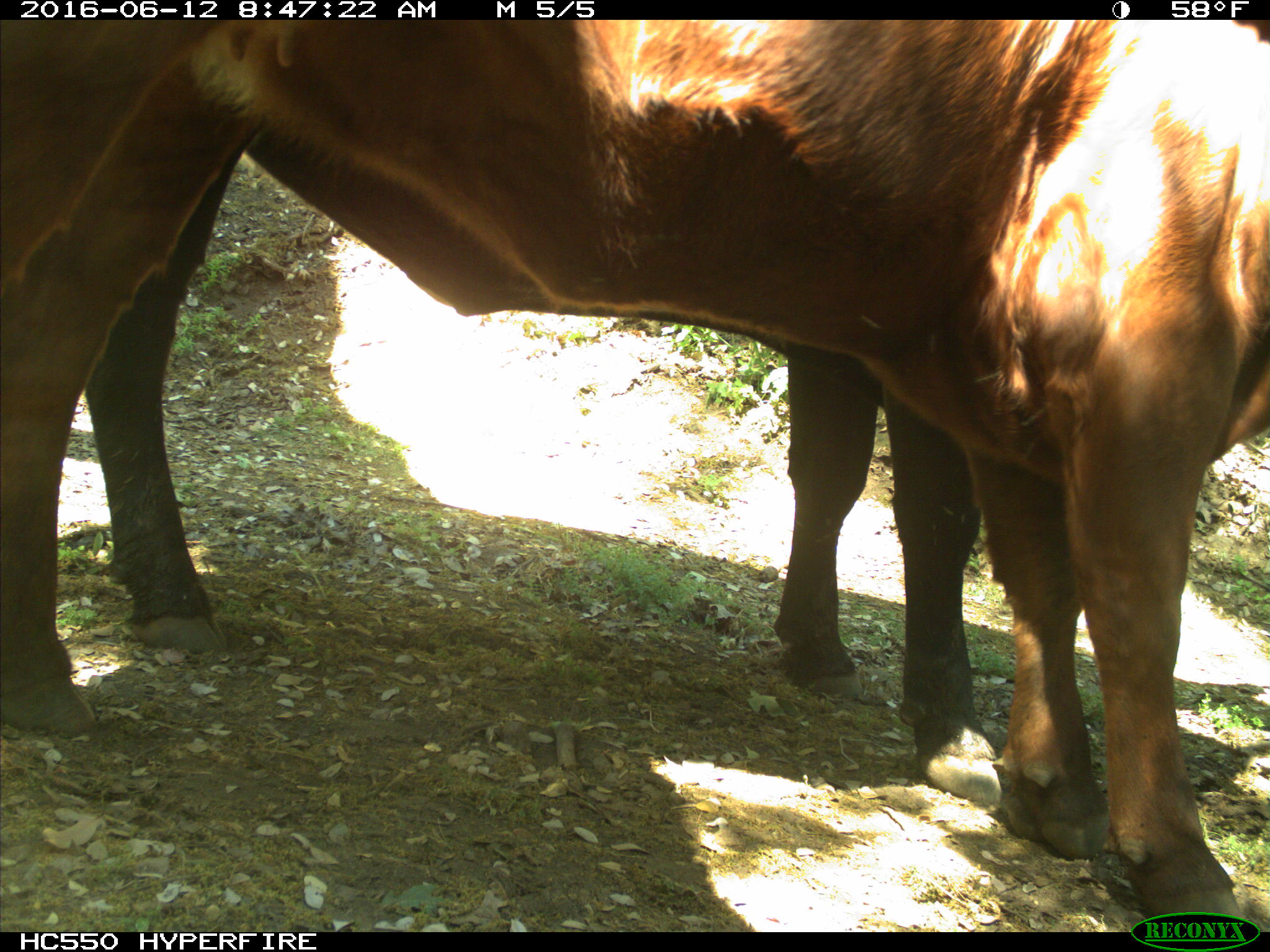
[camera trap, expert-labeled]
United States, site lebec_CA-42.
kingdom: Animalia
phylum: Chordata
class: Mammalia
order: Artiodactyla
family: Bovidae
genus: Bos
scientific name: Bos taurus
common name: domestic cow